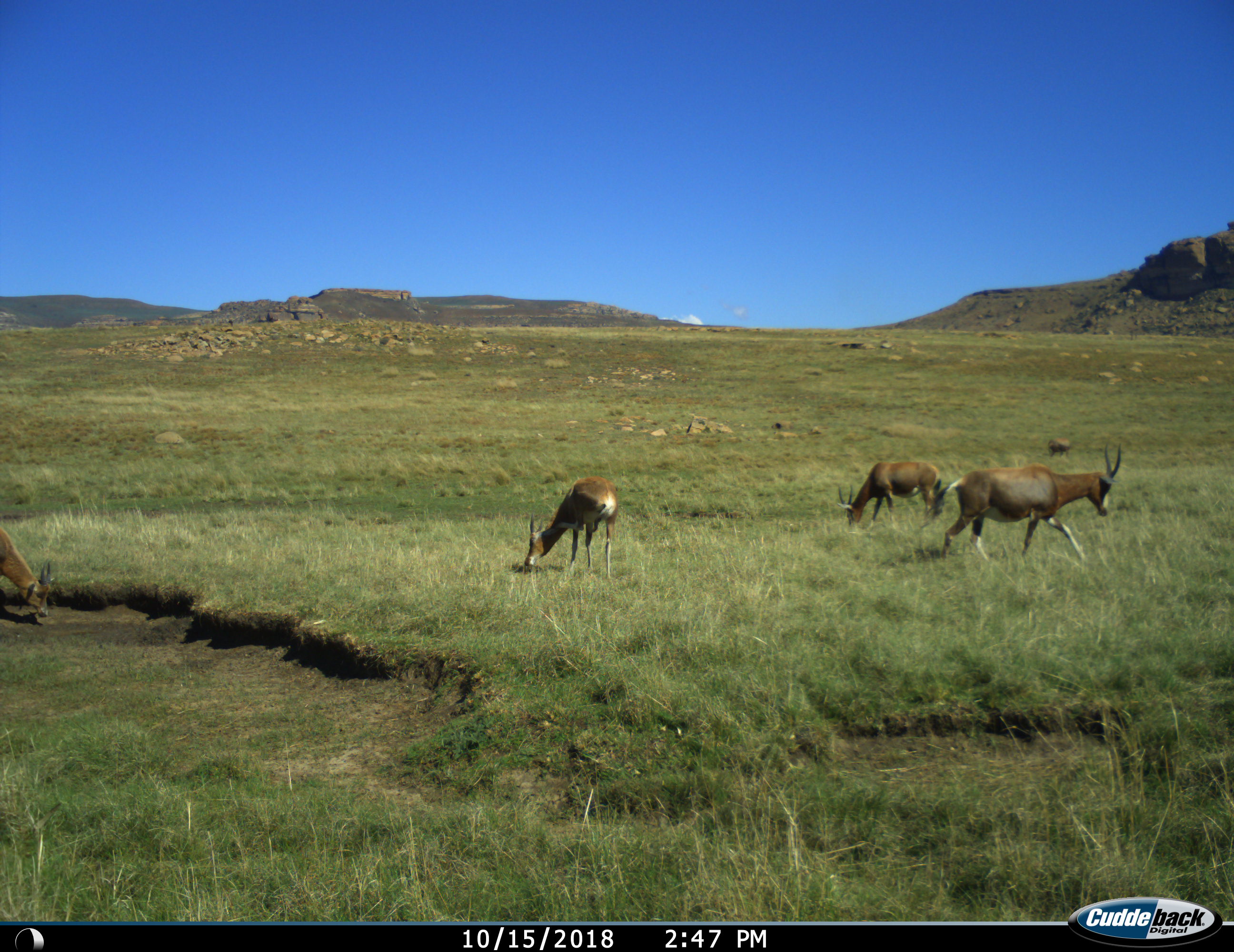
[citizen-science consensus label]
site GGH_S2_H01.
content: unidentified animal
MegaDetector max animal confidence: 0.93